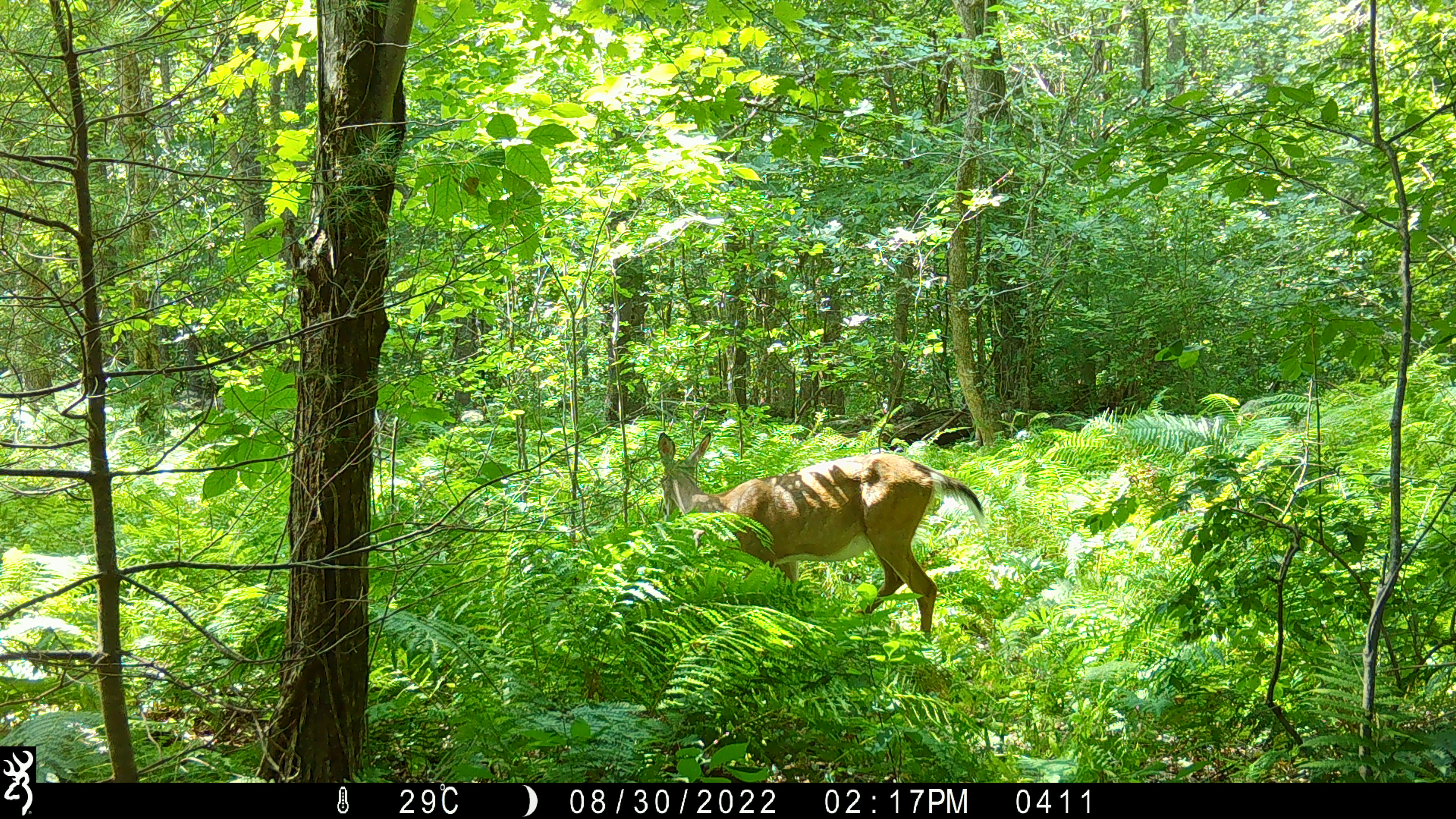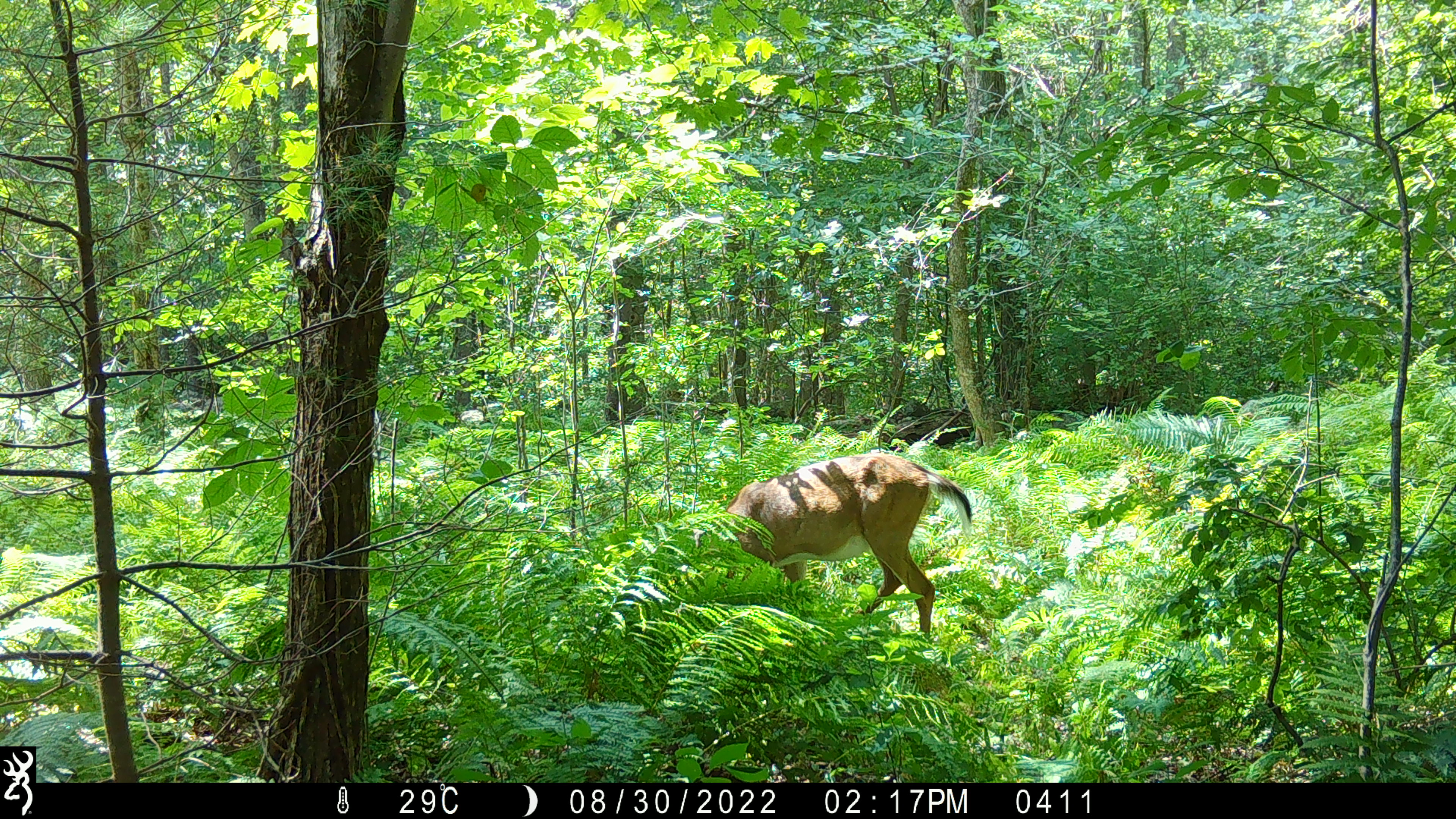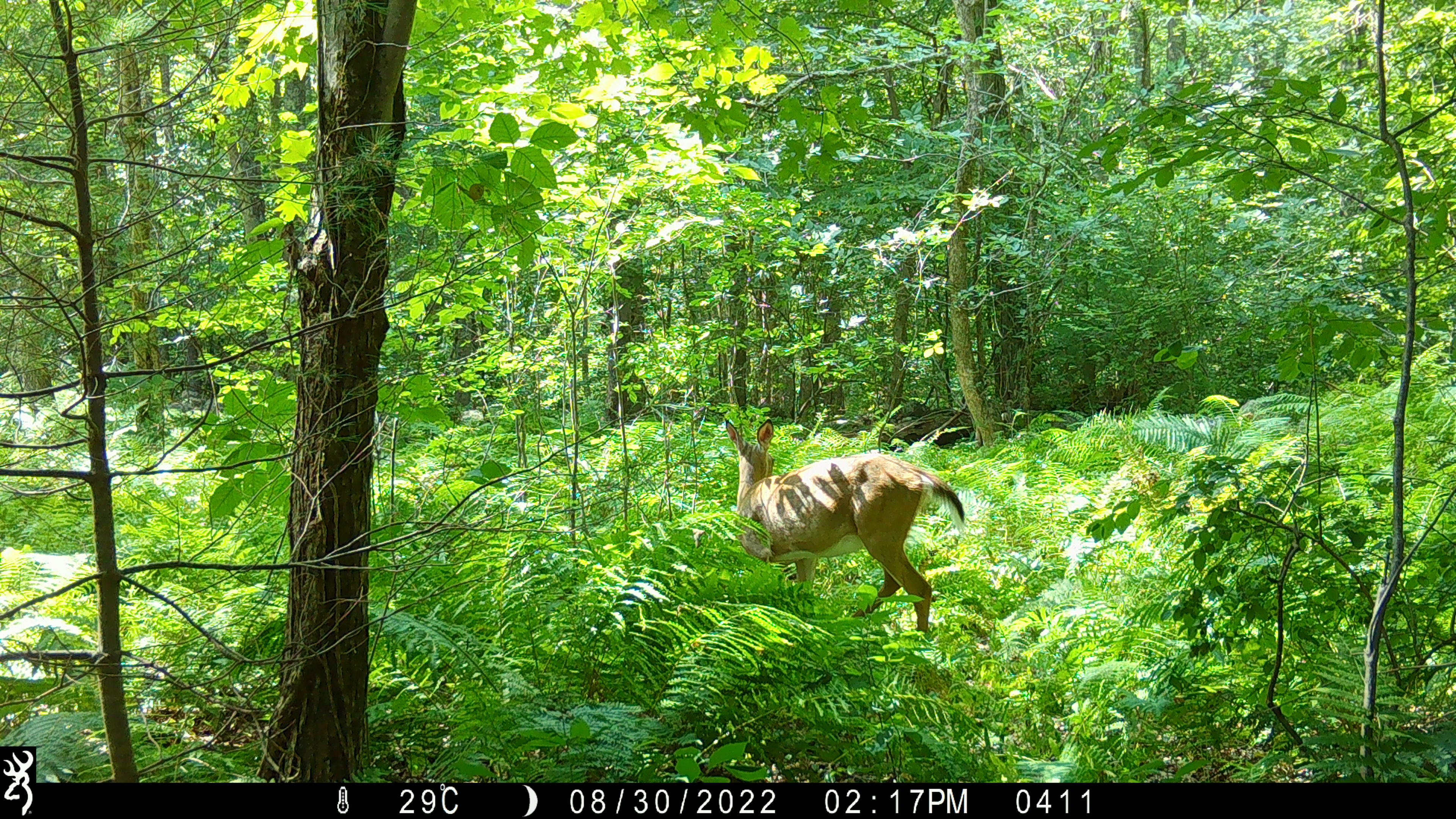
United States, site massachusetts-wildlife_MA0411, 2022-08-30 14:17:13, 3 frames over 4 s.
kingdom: Animalia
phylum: Chordata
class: Mammalia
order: Artiodactyla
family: Cervidae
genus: Odocoileus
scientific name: Odocoileus virginianus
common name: white-tailed deer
White-tailed deer (Odocoileus virginianus).